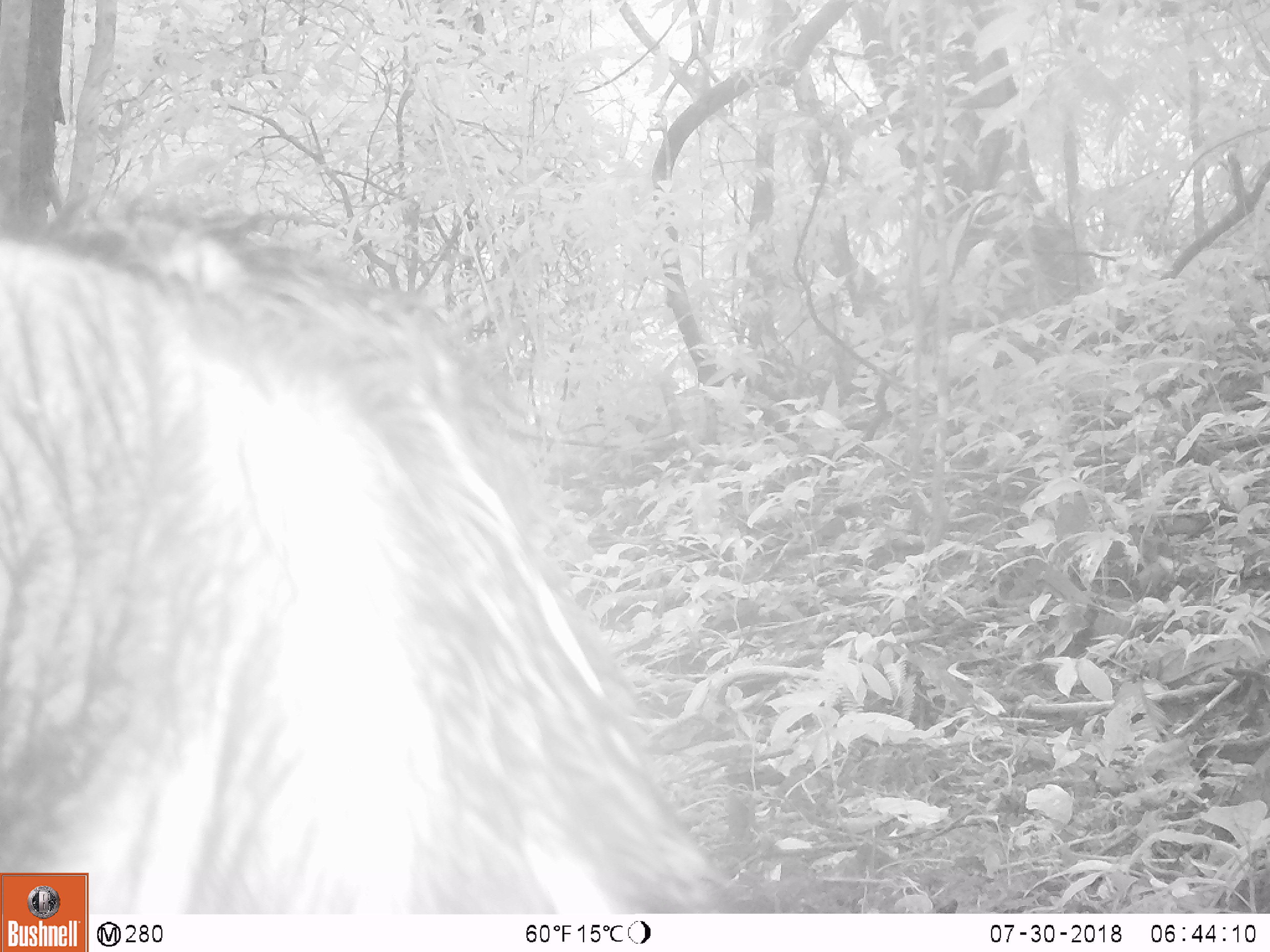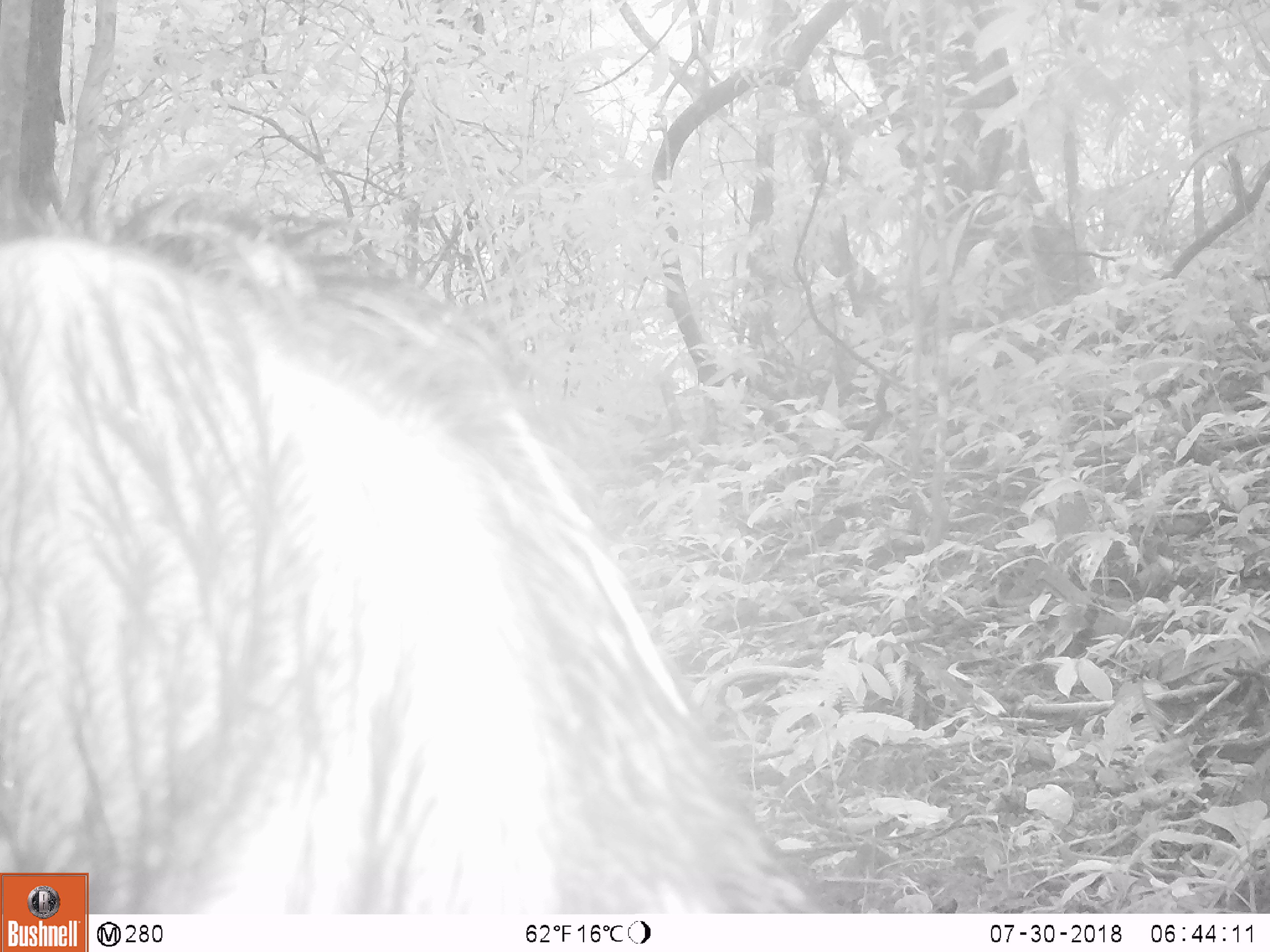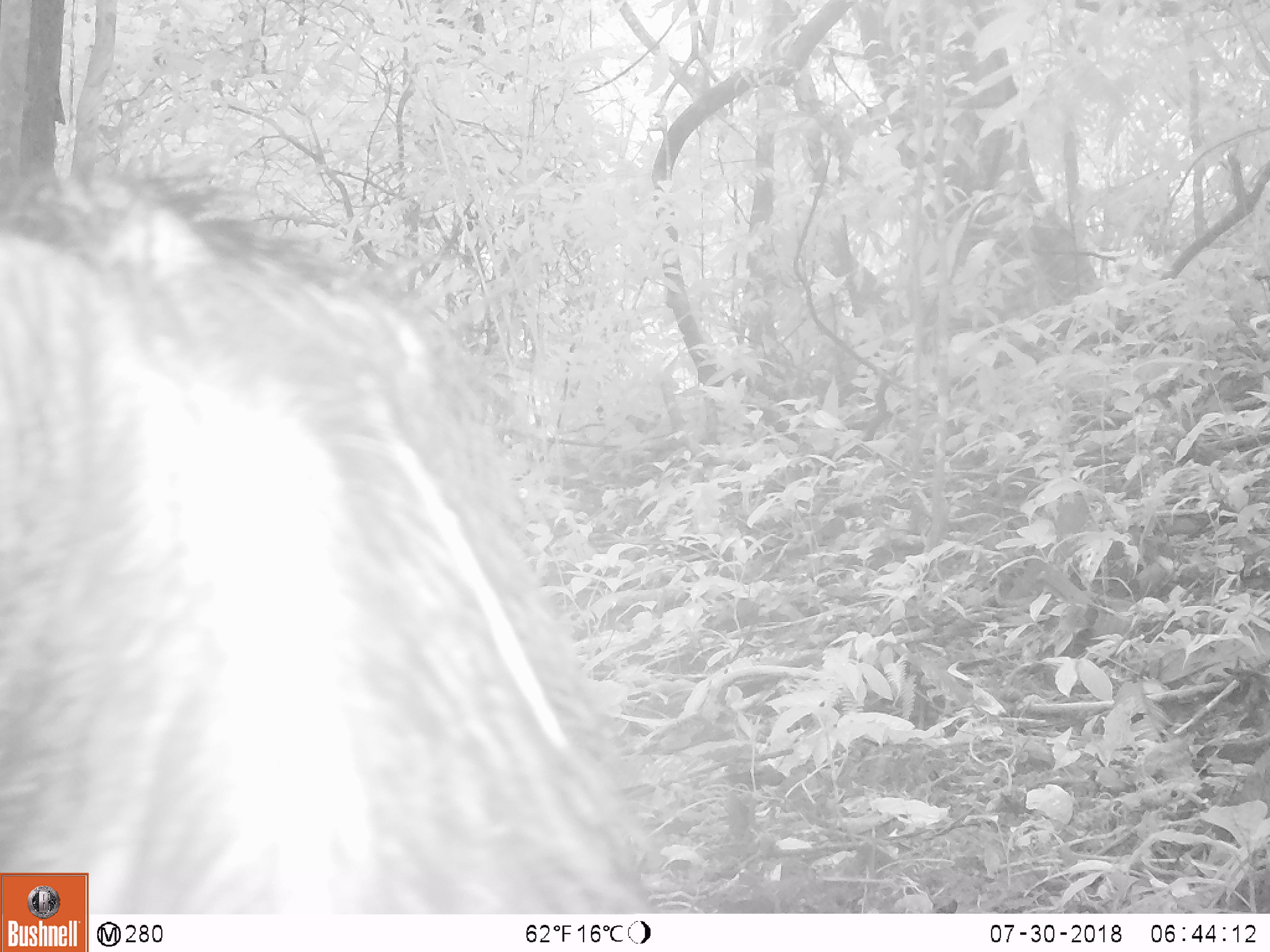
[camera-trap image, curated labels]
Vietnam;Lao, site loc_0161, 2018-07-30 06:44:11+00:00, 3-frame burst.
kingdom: Animalia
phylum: Chordata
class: Mammalia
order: Artiodactyla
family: Suidae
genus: Sus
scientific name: Sus scrofa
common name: eurasian wild pig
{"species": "eurasian wild pig (Sus scrofa)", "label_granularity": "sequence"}